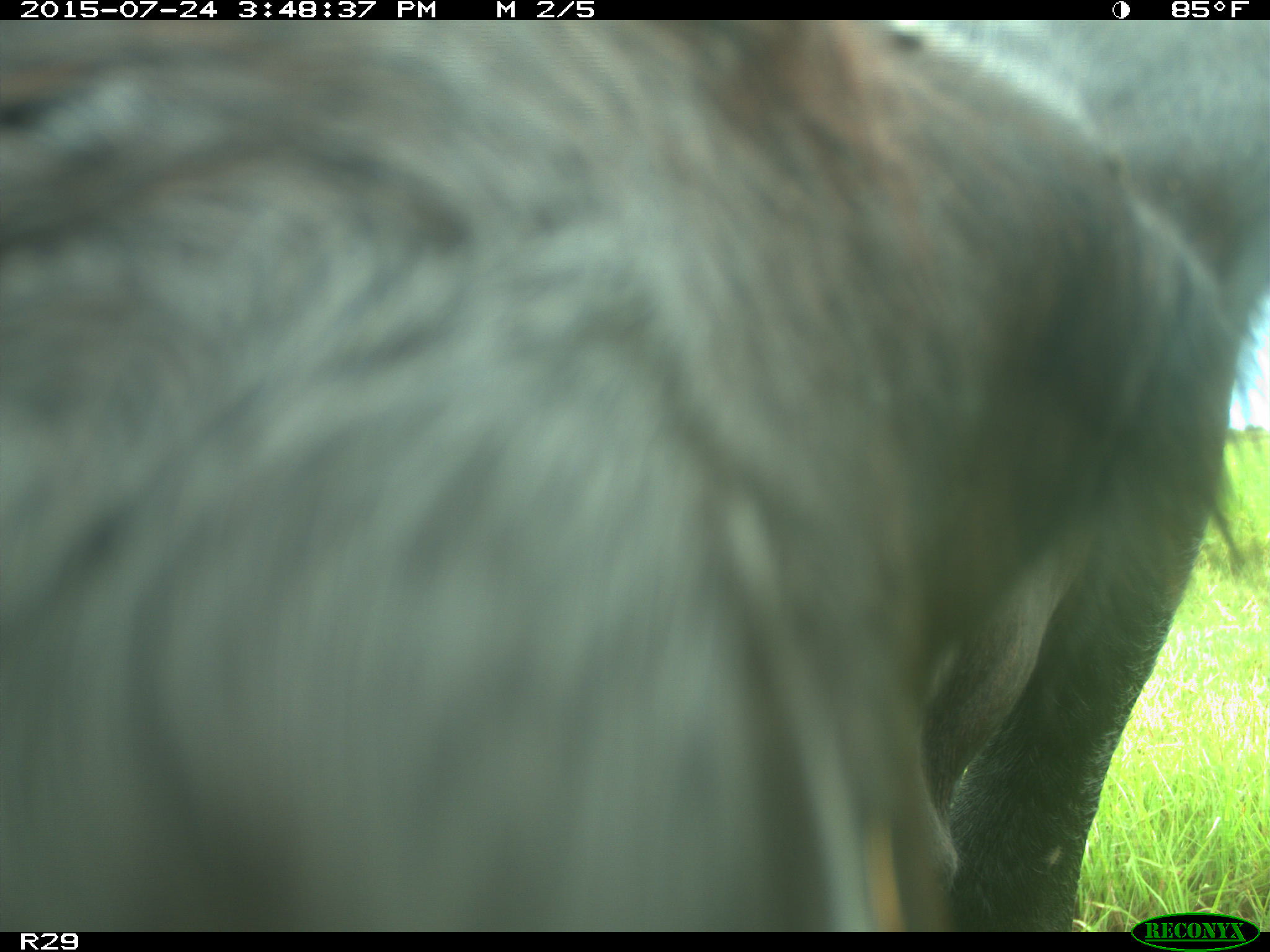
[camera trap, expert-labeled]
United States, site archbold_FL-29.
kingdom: Animalia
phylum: Chordata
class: Mammalia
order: Artiodactyla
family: Bovidae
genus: Bos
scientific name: Bos taurus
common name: domestic cow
Bos taurus (domestic cow).